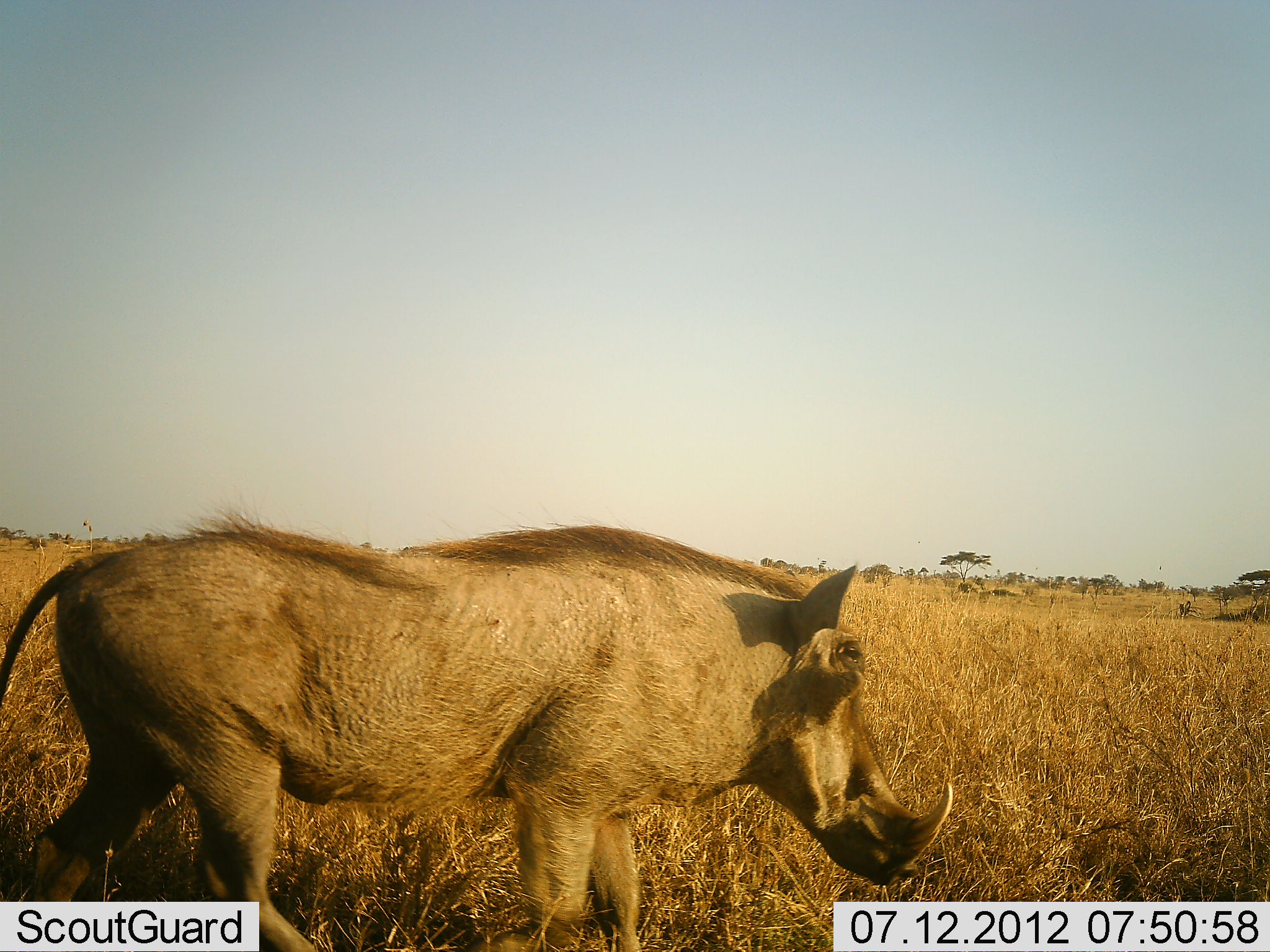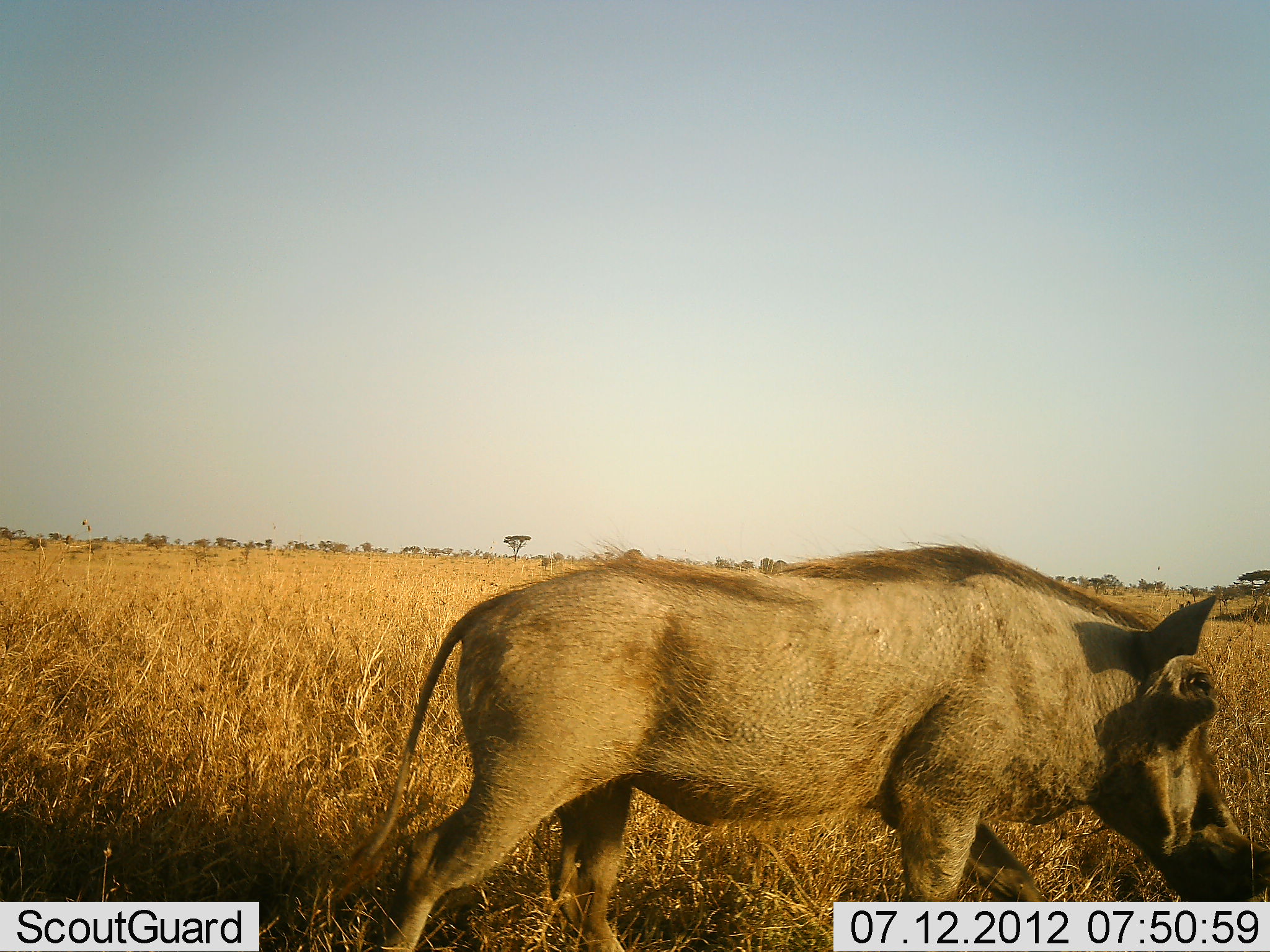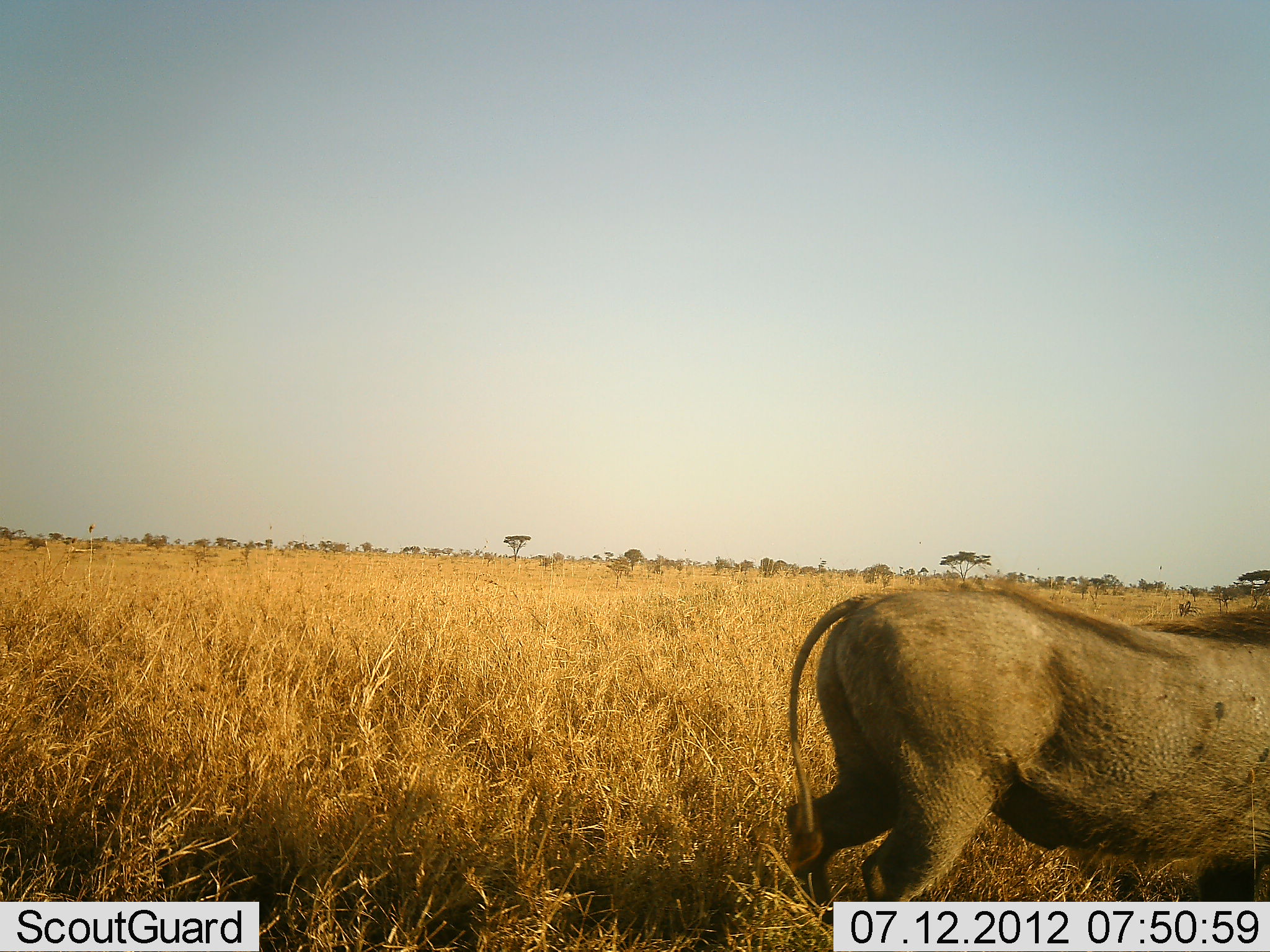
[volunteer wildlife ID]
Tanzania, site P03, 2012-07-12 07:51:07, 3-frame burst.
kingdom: Animalia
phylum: Chordata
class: Mammalia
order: Artiodactyla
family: Suidae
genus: Phacochoerus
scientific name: Phacochoerus africanus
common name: warthog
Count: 1.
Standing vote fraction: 20%.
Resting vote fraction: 0%.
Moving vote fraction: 90%.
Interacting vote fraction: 0%.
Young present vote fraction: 0%.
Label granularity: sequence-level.